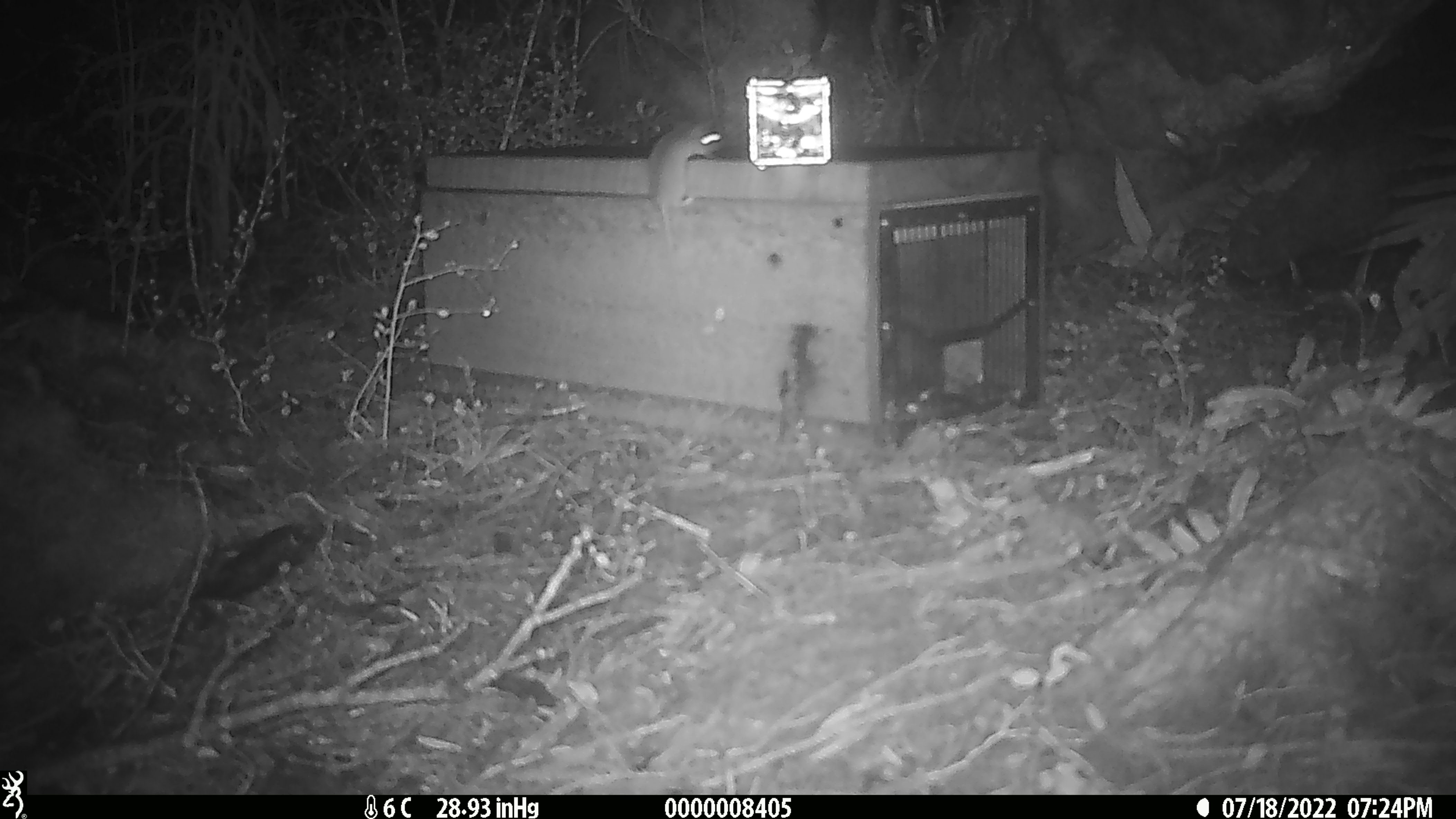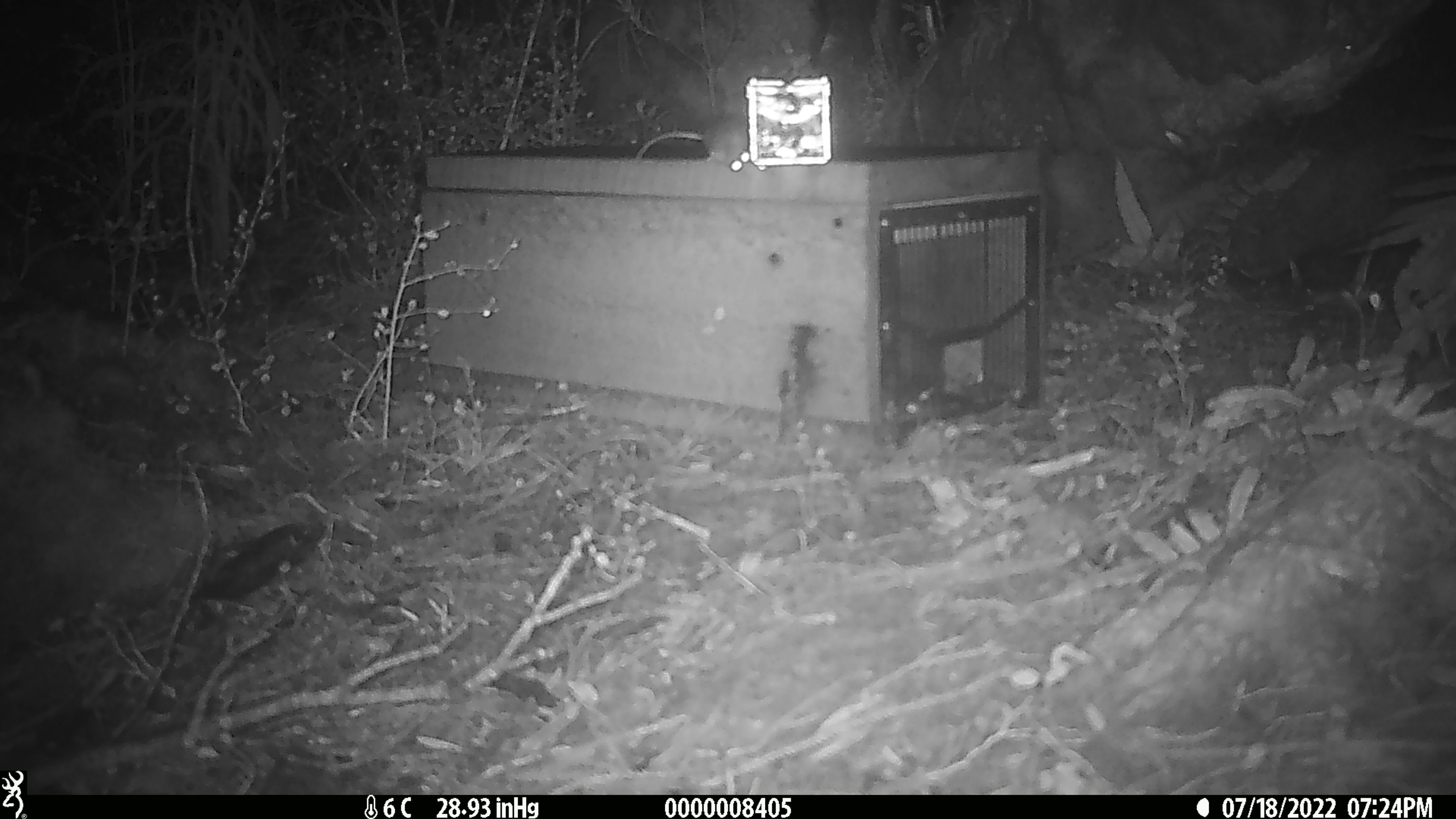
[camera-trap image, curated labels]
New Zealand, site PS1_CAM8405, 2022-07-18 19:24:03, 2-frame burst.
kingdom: Animalia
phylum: Chordata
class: Mammalia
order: Rodentia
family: Muridae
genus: Mus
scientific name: Mus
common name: mouse